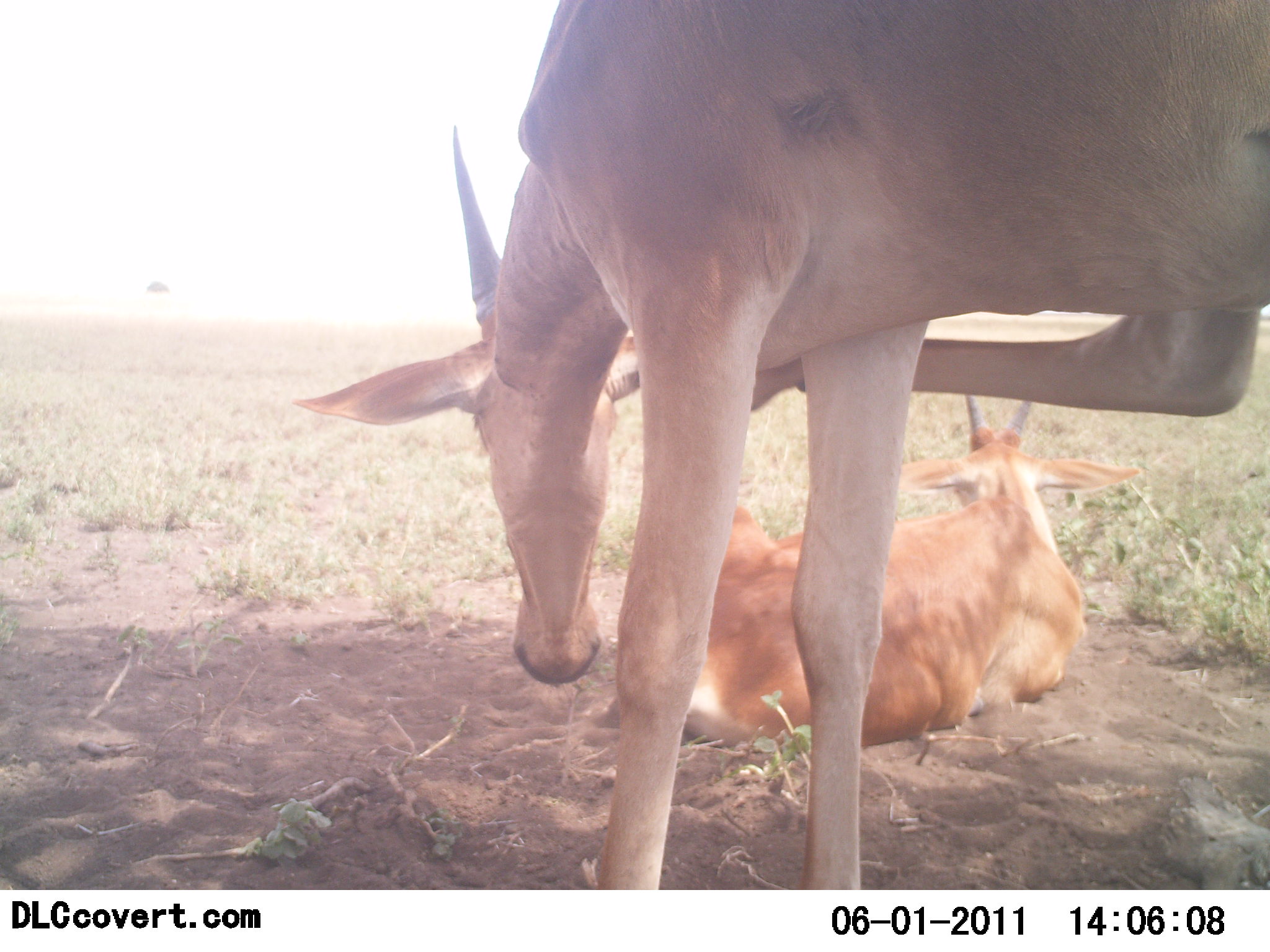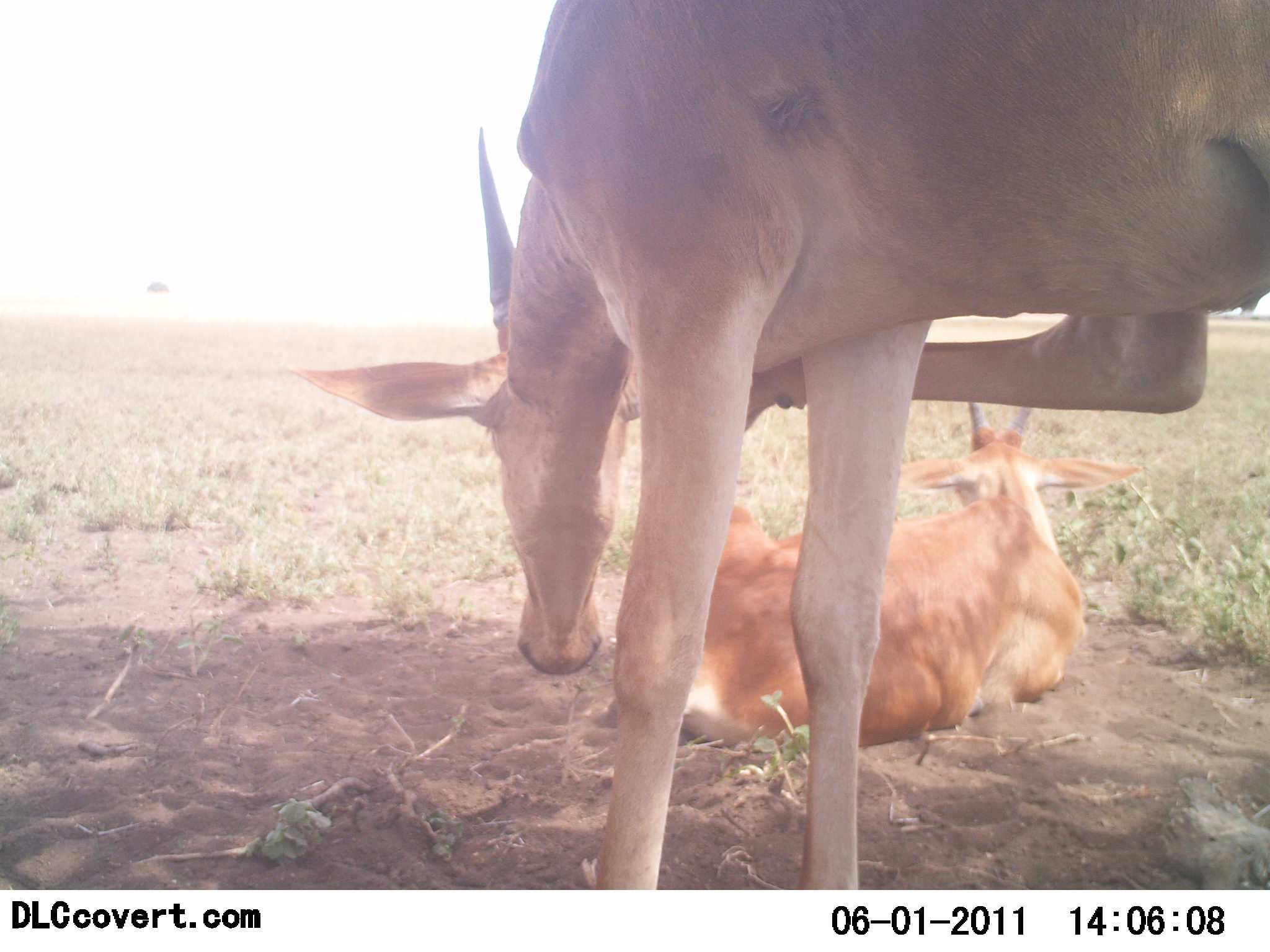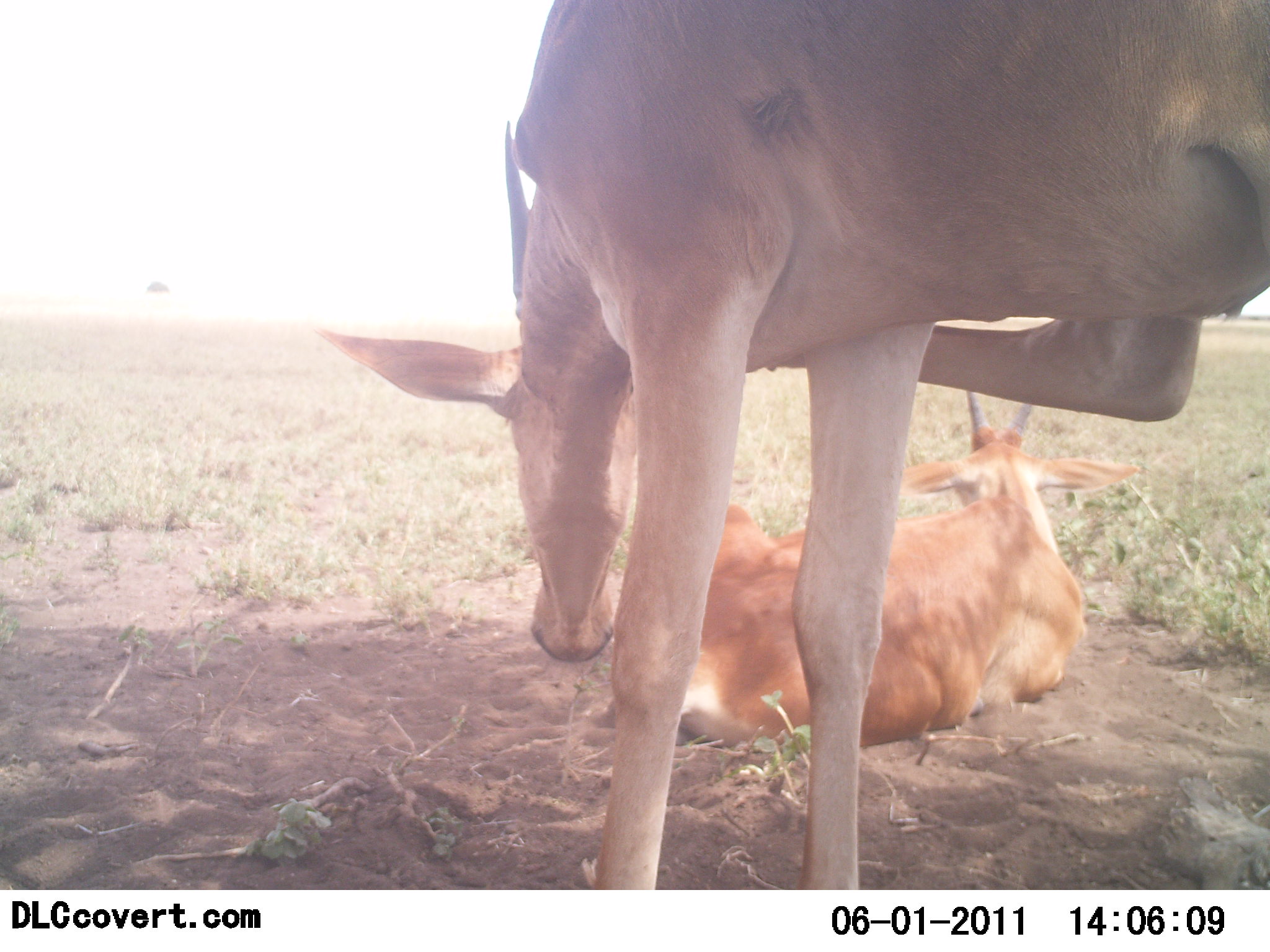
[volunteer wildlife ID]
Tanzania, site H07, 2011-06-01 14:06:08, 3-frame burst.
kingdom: Animalia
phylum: Chordata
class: Mammalia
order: Artiodactyla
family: Bovidae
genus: Nanger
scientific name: Nanger granti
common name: grant's gazelle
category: gazellegrants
Gazellegrants (grant's gazelle) (Nanger granti), count 2. Behavior (volunteer vote fractions): standing 64%, resting 100%, moving 0%, interacting 0%. Young present (vote fraction): 0%. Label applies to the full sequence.